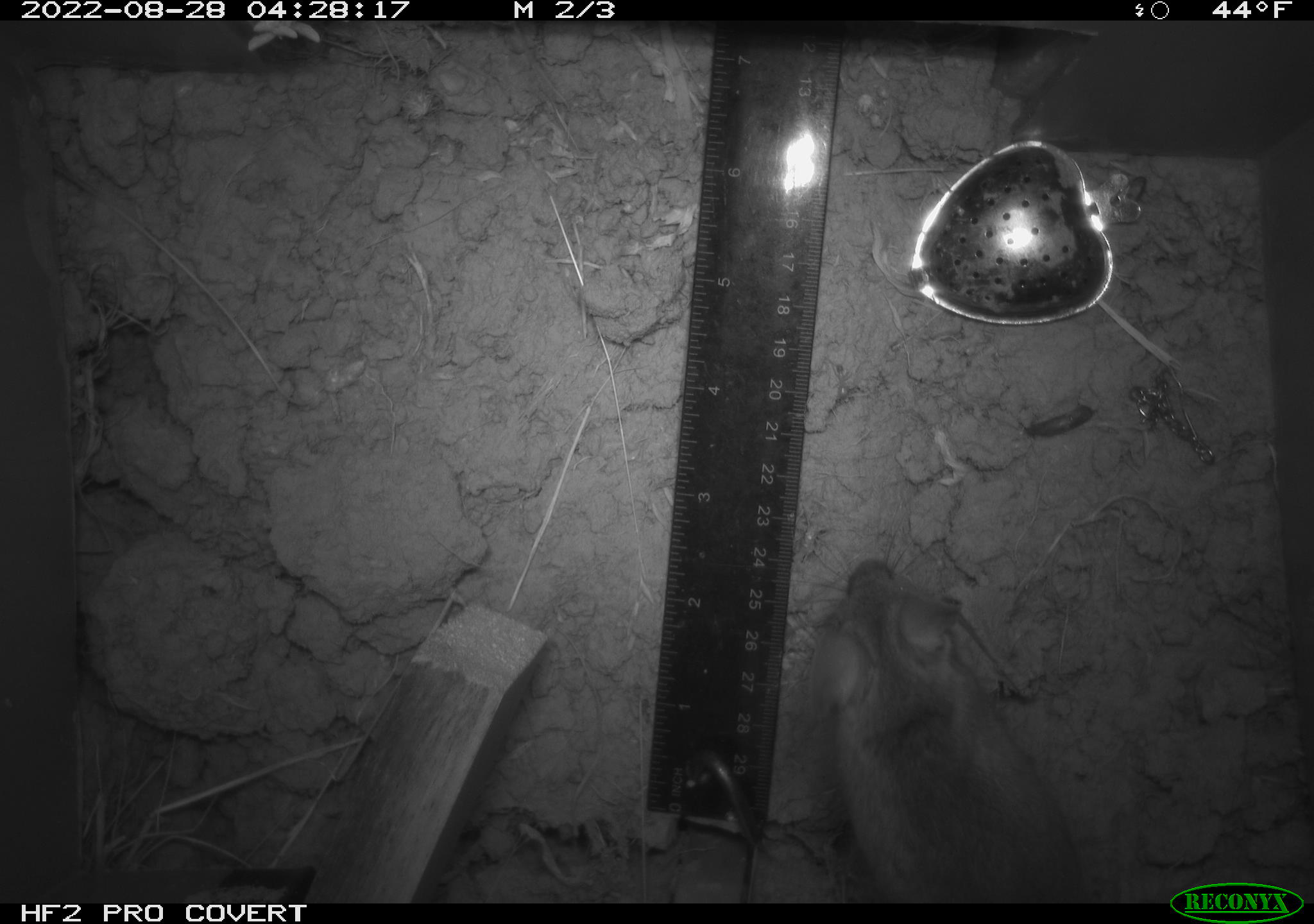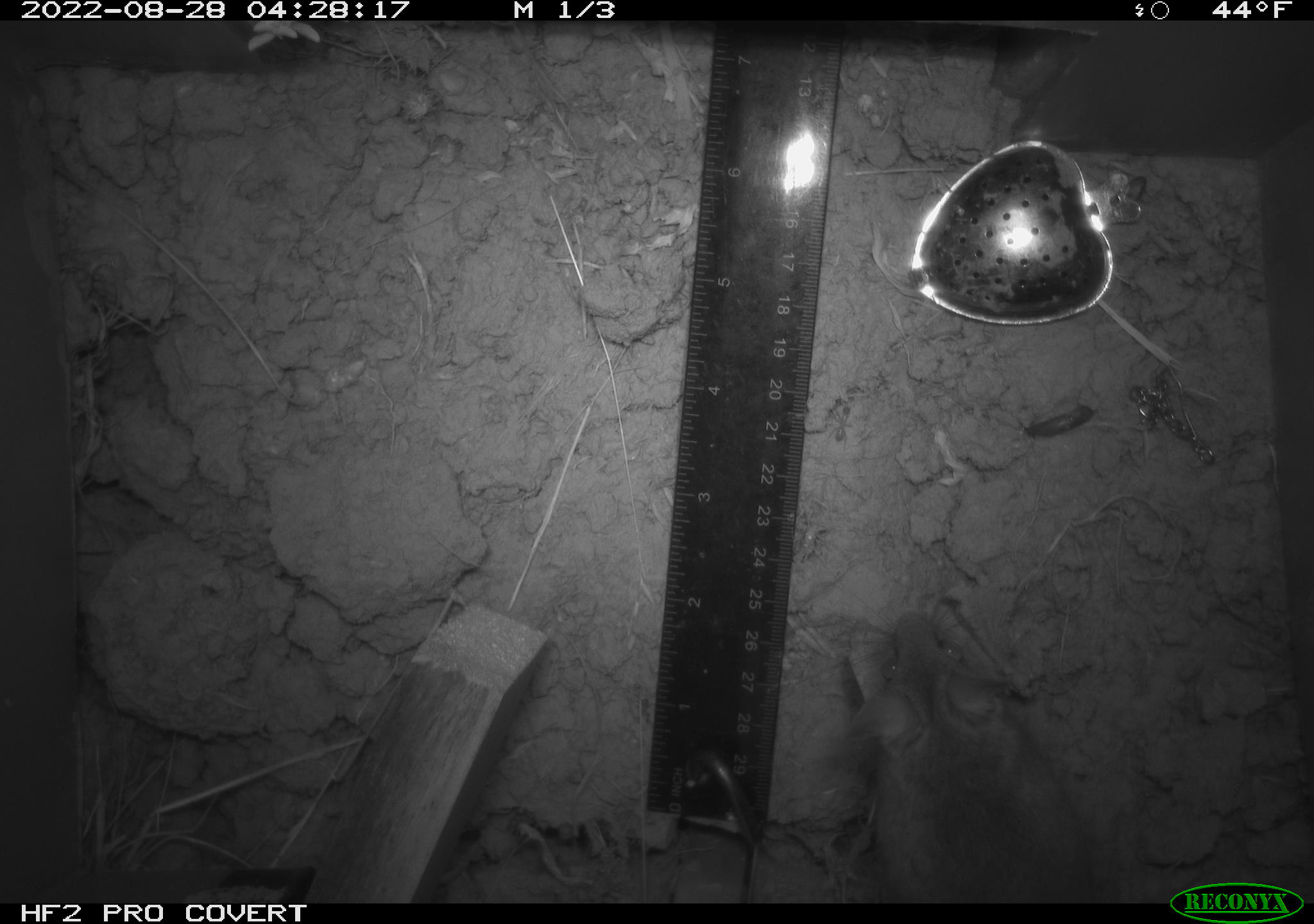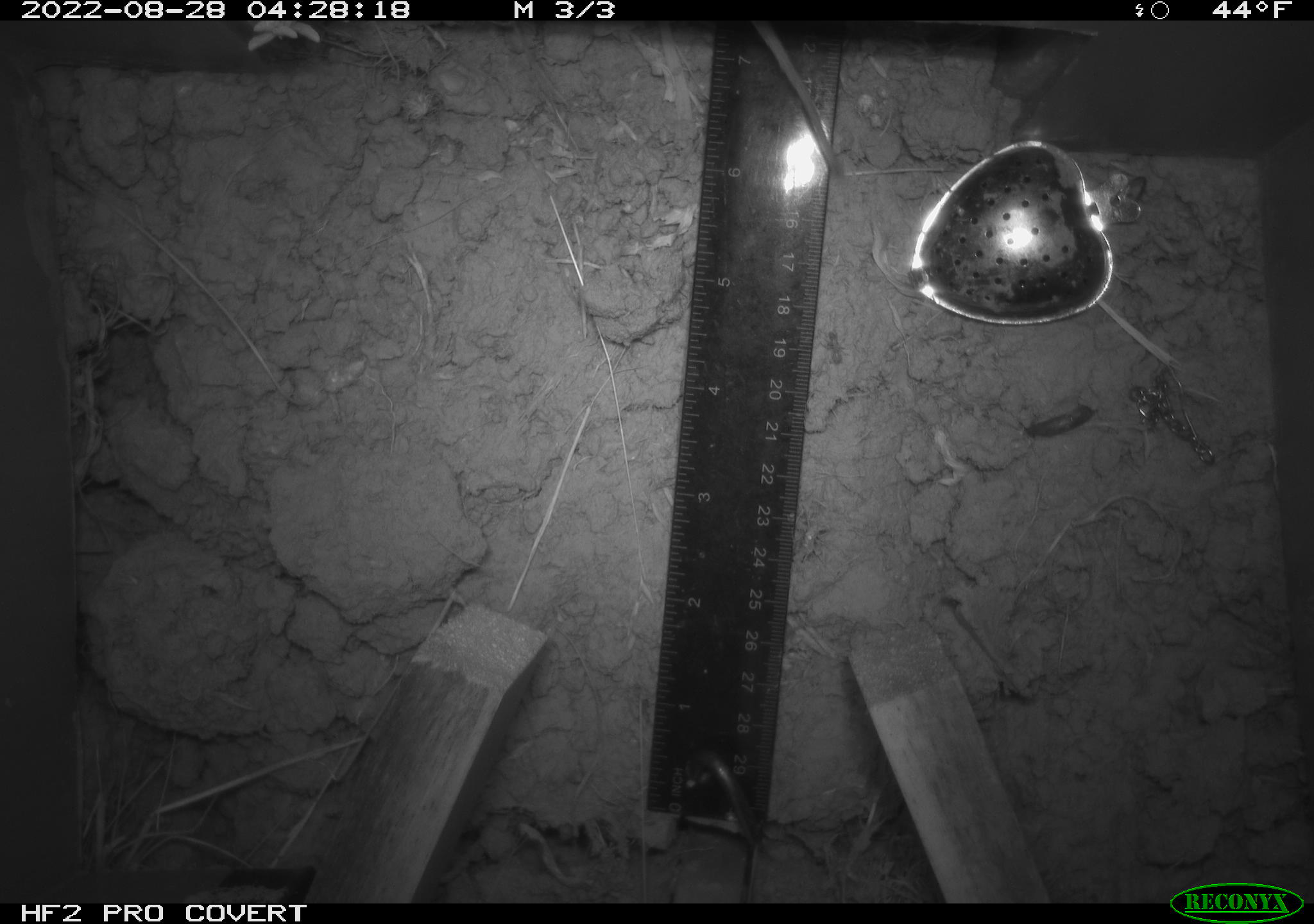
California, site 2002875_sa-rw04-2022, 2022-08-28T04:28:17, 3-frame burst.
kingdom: Animalia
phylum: Chordata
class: Mammalia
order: Rodentia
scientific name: Rodentia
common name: mouse species